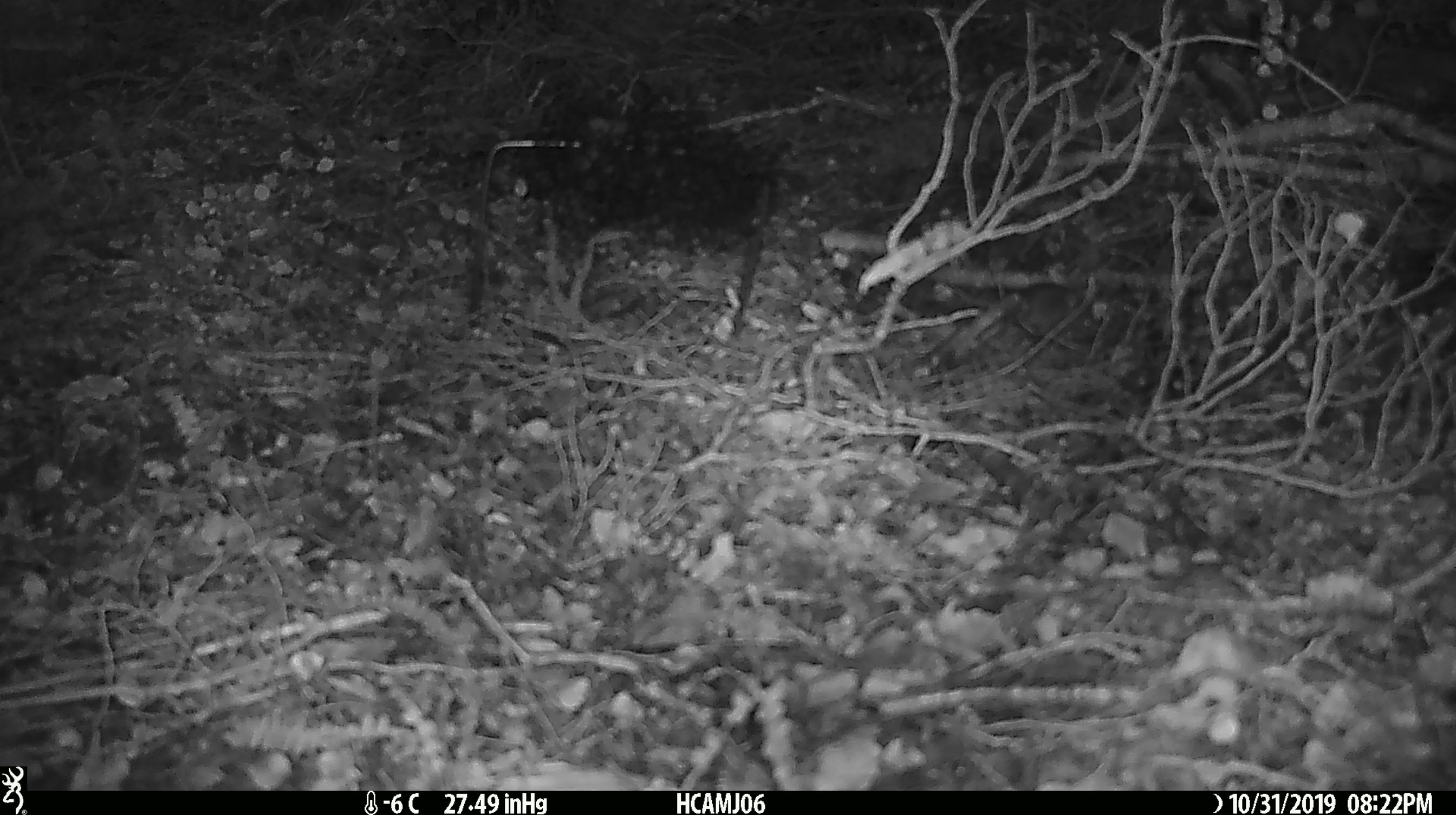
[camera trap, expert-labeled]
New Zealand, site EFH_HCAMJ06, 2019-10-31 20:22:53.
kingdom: Animalia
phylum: Chordata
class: Mammalia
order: Rodentia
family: Muridae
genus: Mus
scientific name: Mus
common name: mouse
Mouse (Mus).